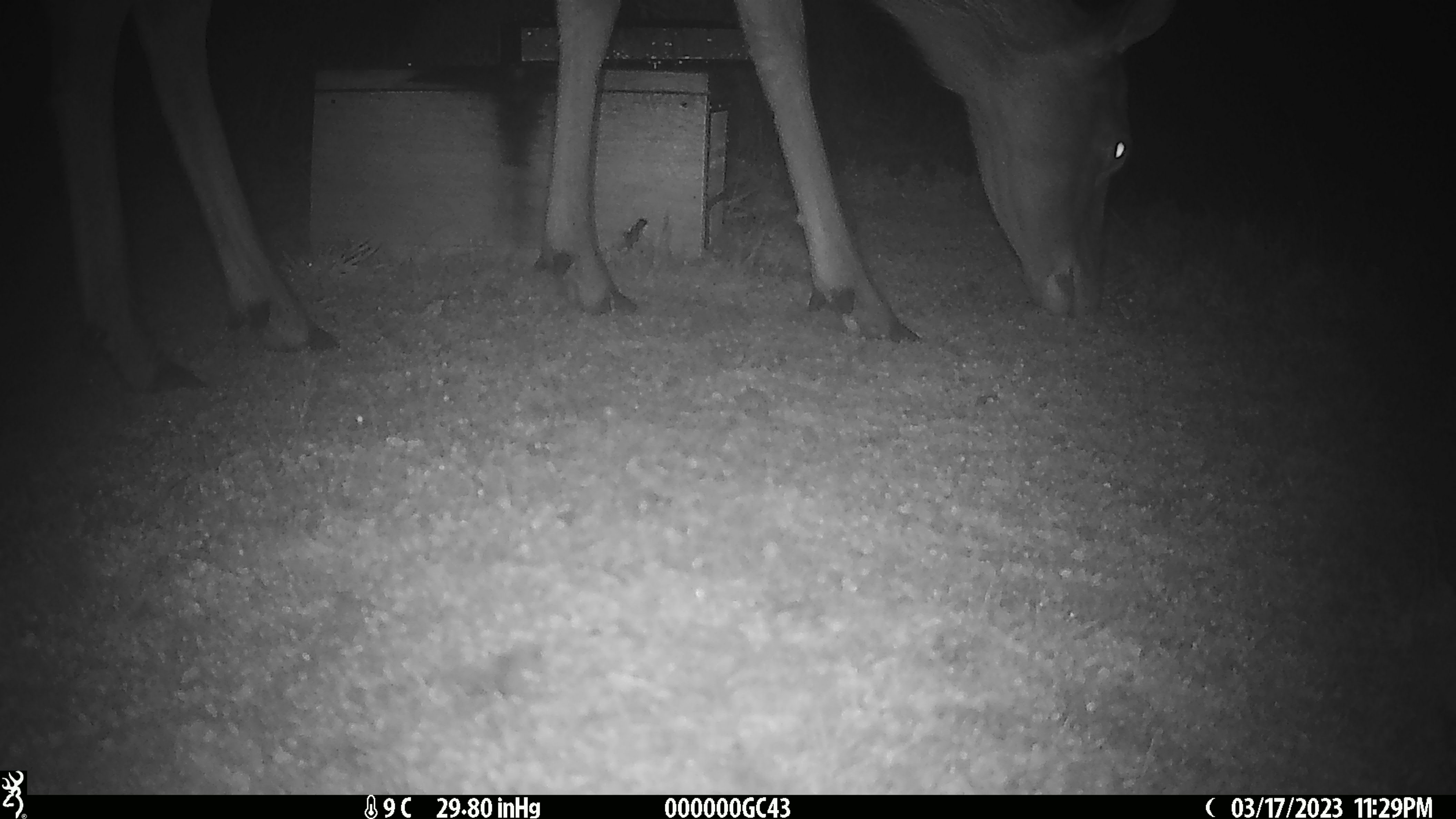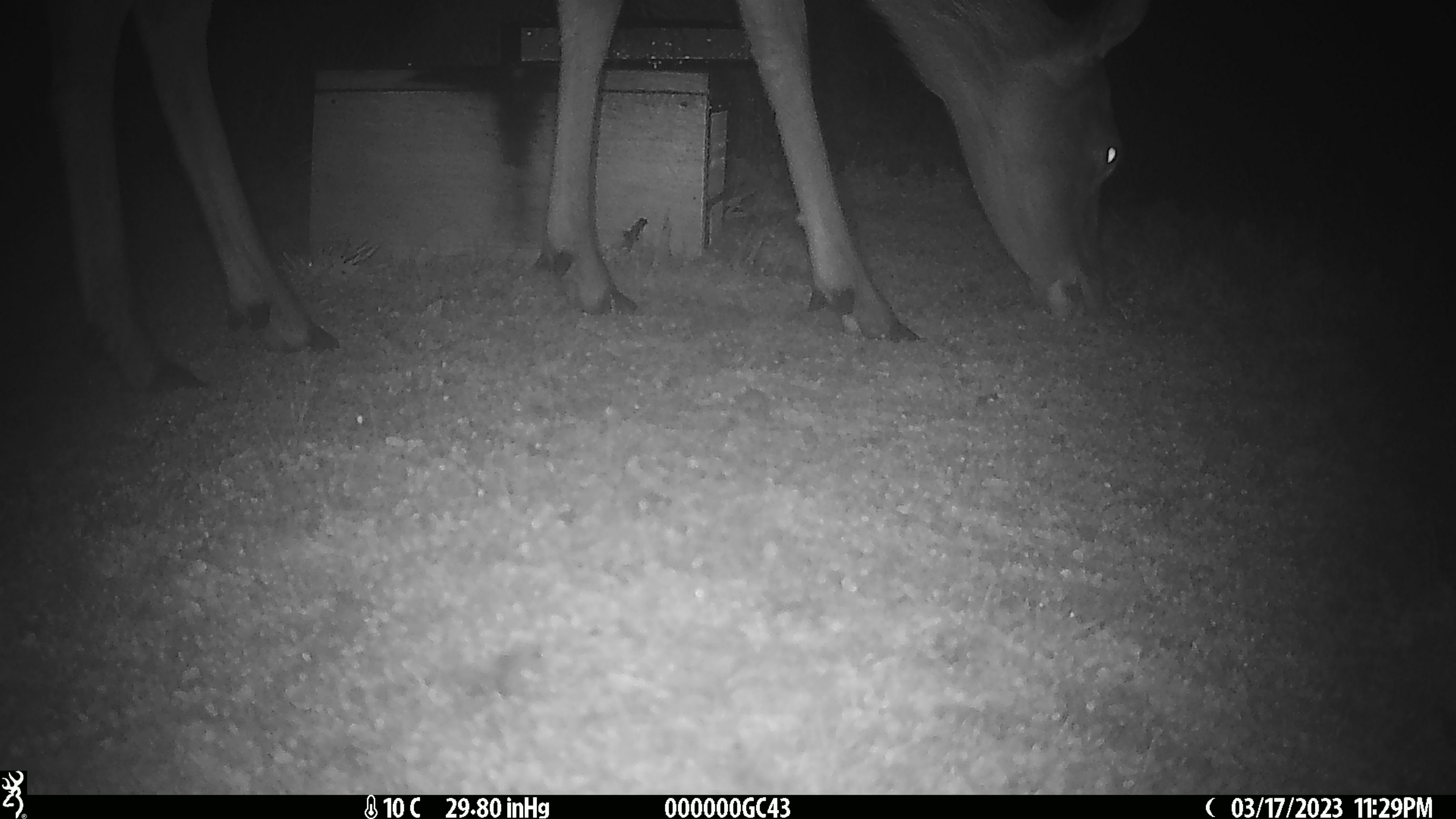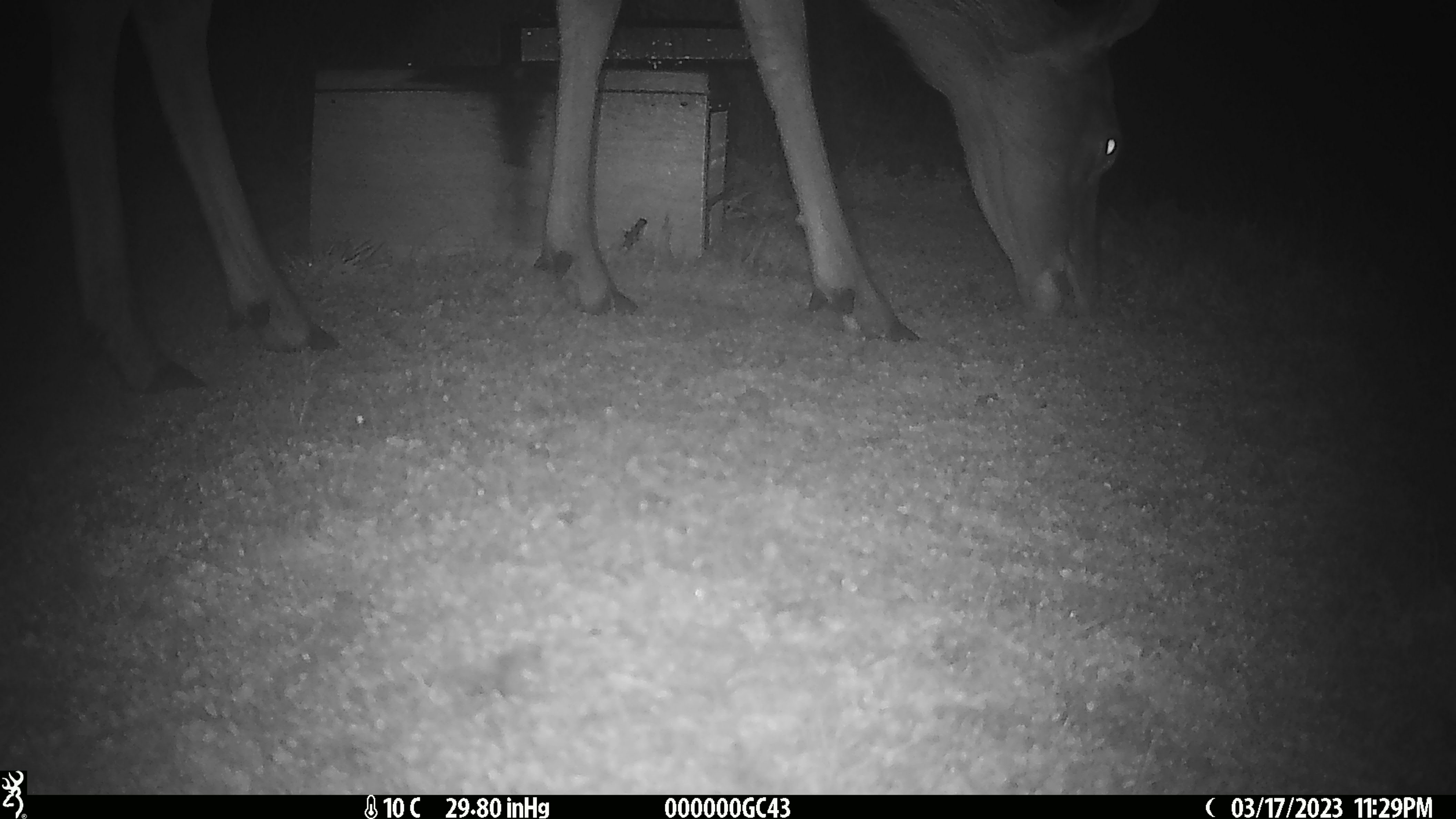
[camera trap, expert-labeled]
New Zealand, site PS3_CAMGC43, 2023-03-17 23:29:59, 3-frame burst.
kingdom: Animalia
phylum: Chordata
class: Mammalia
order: Artiodactyla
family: Cervidae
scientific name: Cervidae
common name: deer